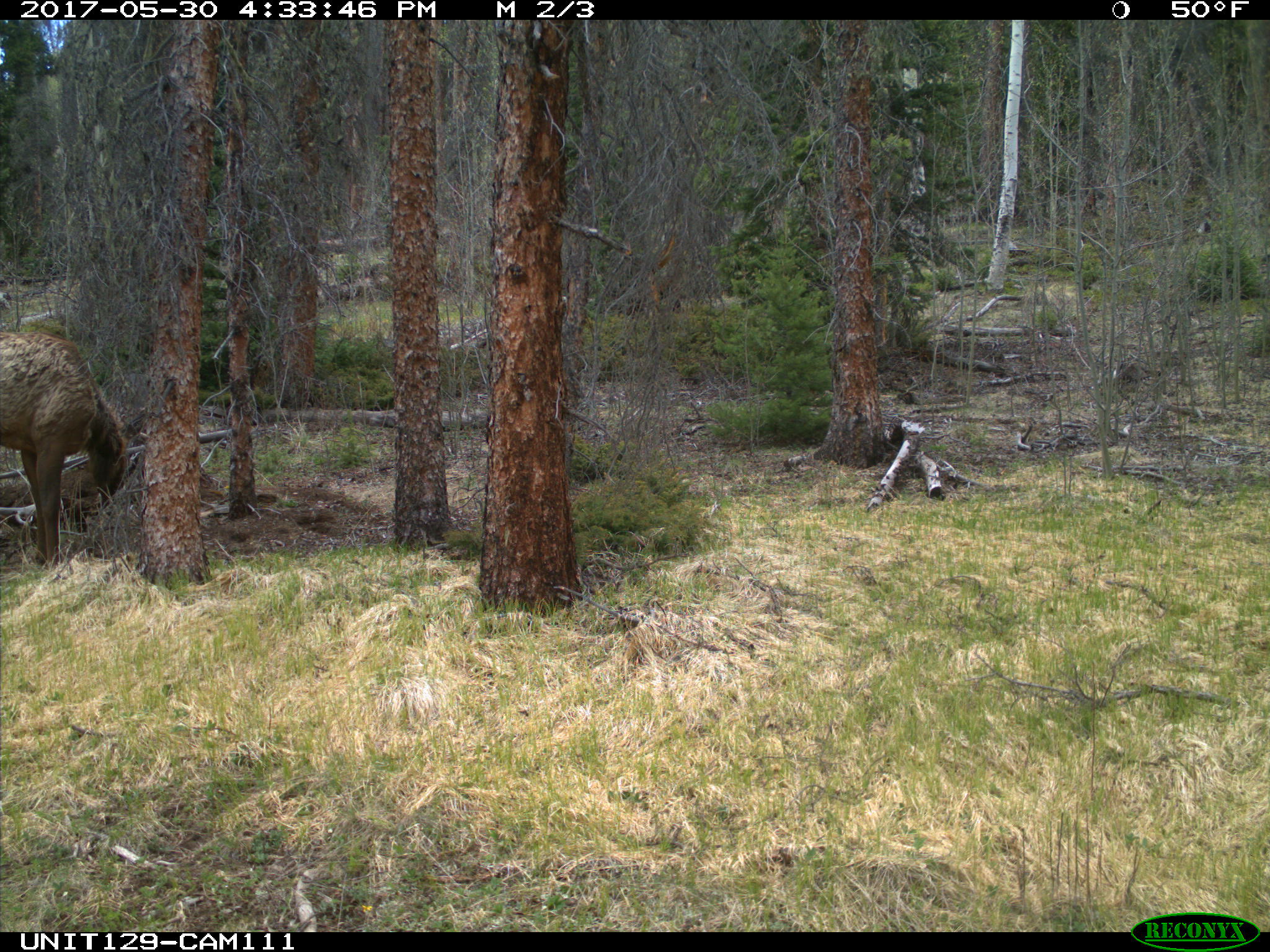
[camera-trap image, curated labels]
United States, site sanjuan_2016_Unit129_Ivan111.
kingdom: Animalia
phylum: Chordata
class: Mammalia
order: Artiodactyla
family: Cervidae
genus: Cervus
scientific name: Cervus elaphus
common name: red deer